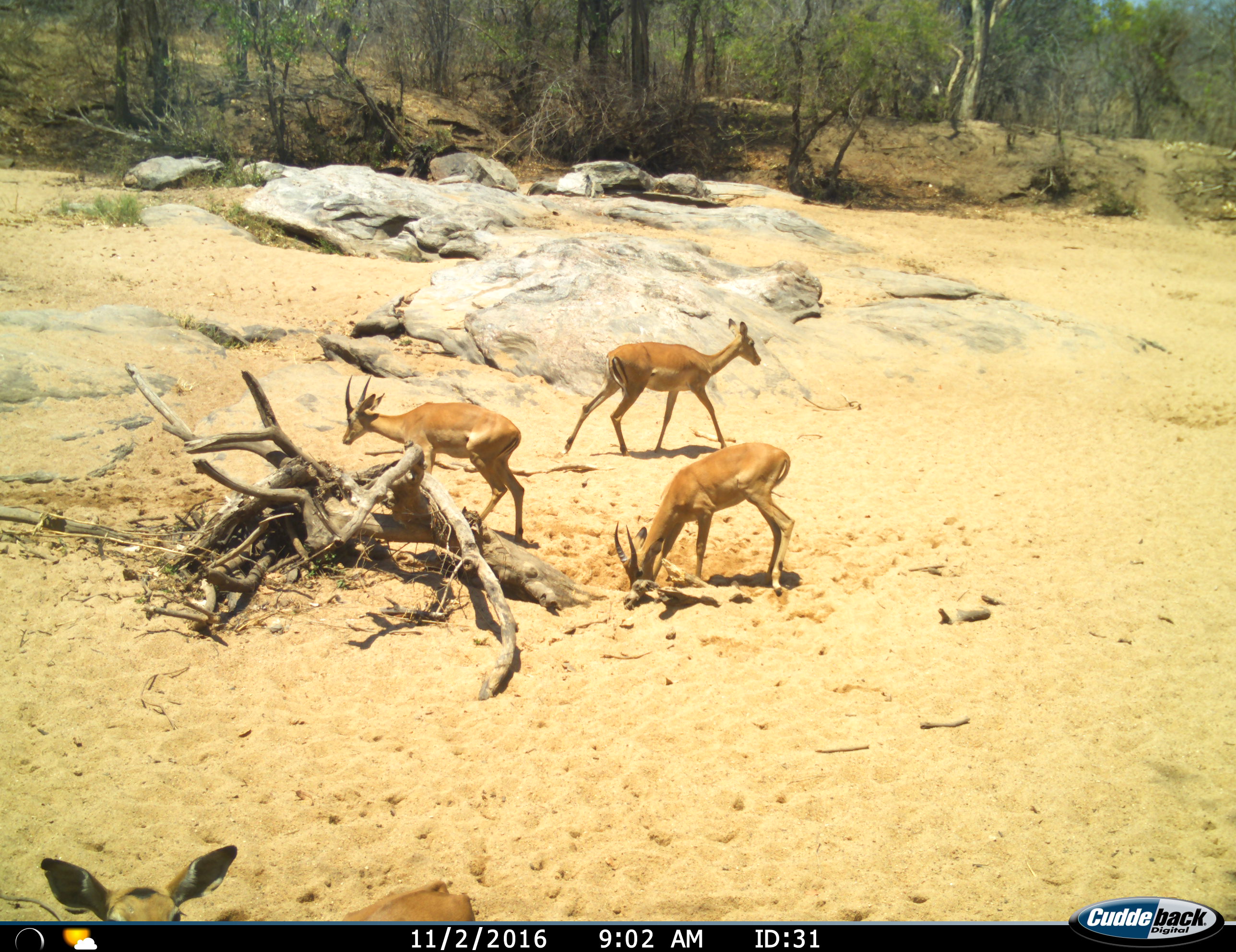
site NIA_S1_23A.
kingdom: Animalia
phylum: Chordata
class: Mammalia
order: Artiodactyla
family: Bovidae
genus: Aepyceros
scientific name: Aepyceros melampus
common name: impala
Impala (Aepyceros melampus), count 4. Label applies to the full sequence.